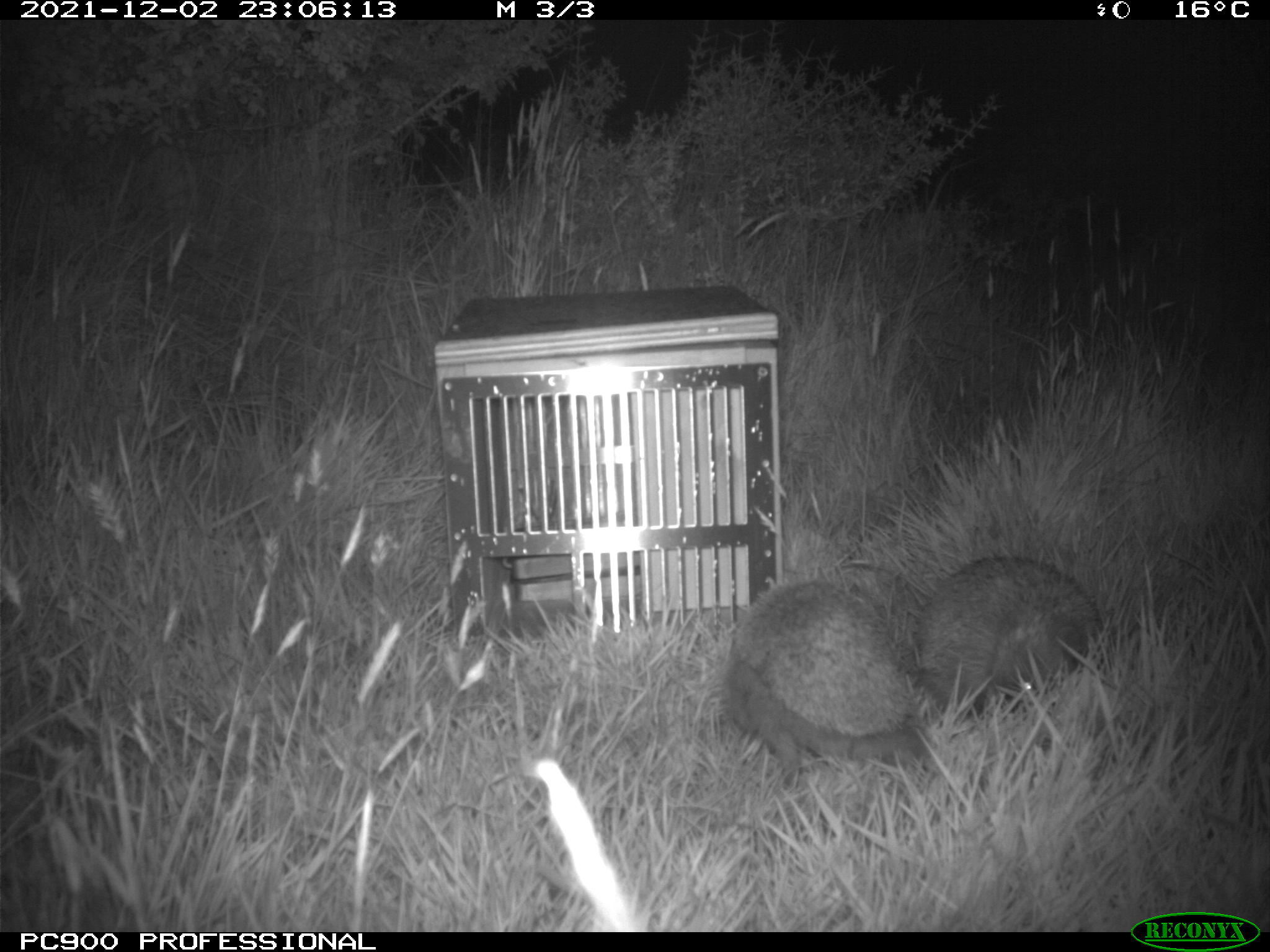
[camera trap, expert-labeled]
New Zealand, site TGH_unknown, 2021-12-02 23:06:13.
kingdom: Animalia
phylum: Chordata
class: Mammalia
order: Eulipotyphla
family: Erinaceidae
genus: Erinaceus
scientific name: Erinaceus europaeus europaeus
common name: european hedgehog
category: hedgehog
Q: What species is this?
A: Hedgehog (european hedgehog) (Erinaceus europaeus europaeus).